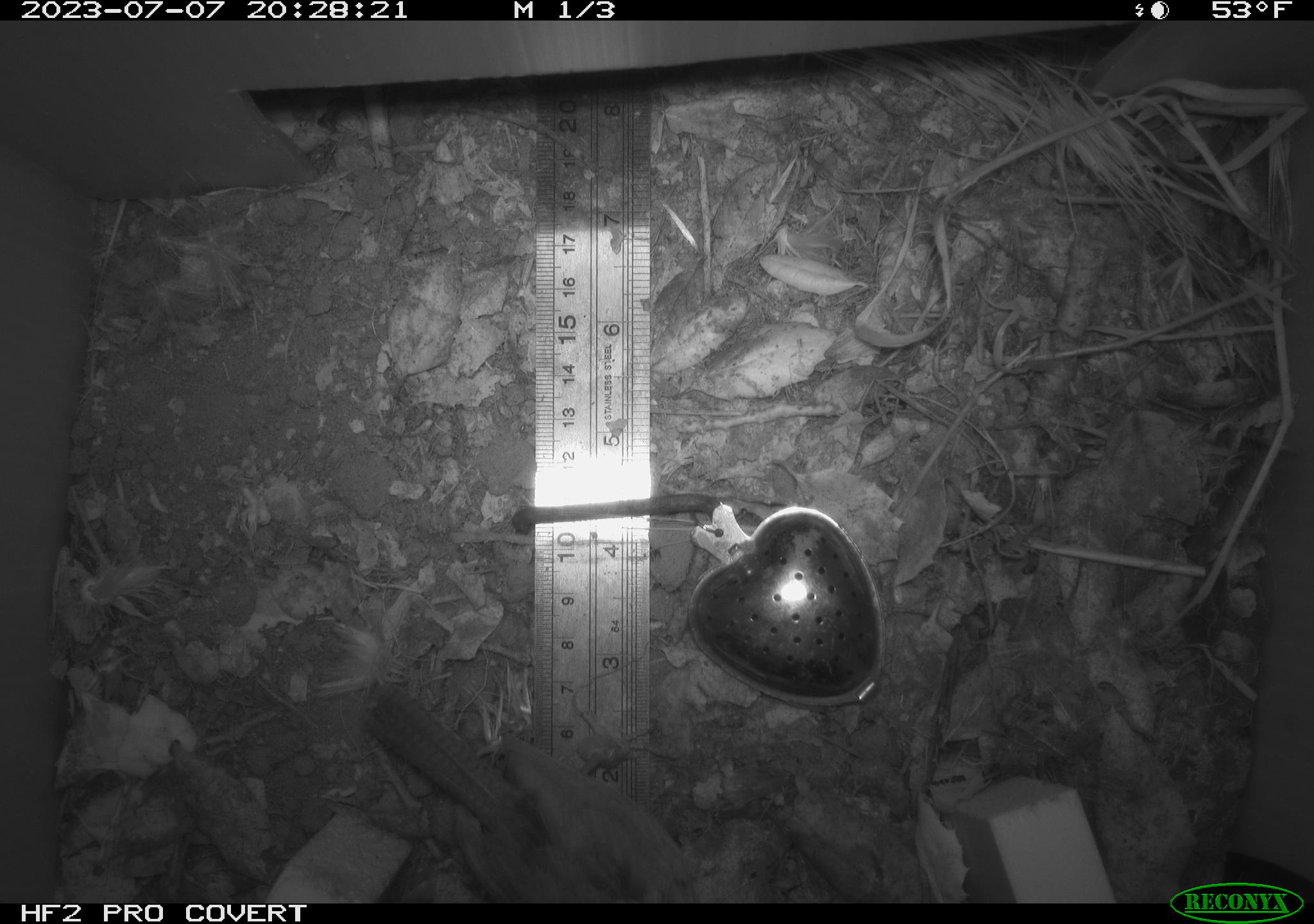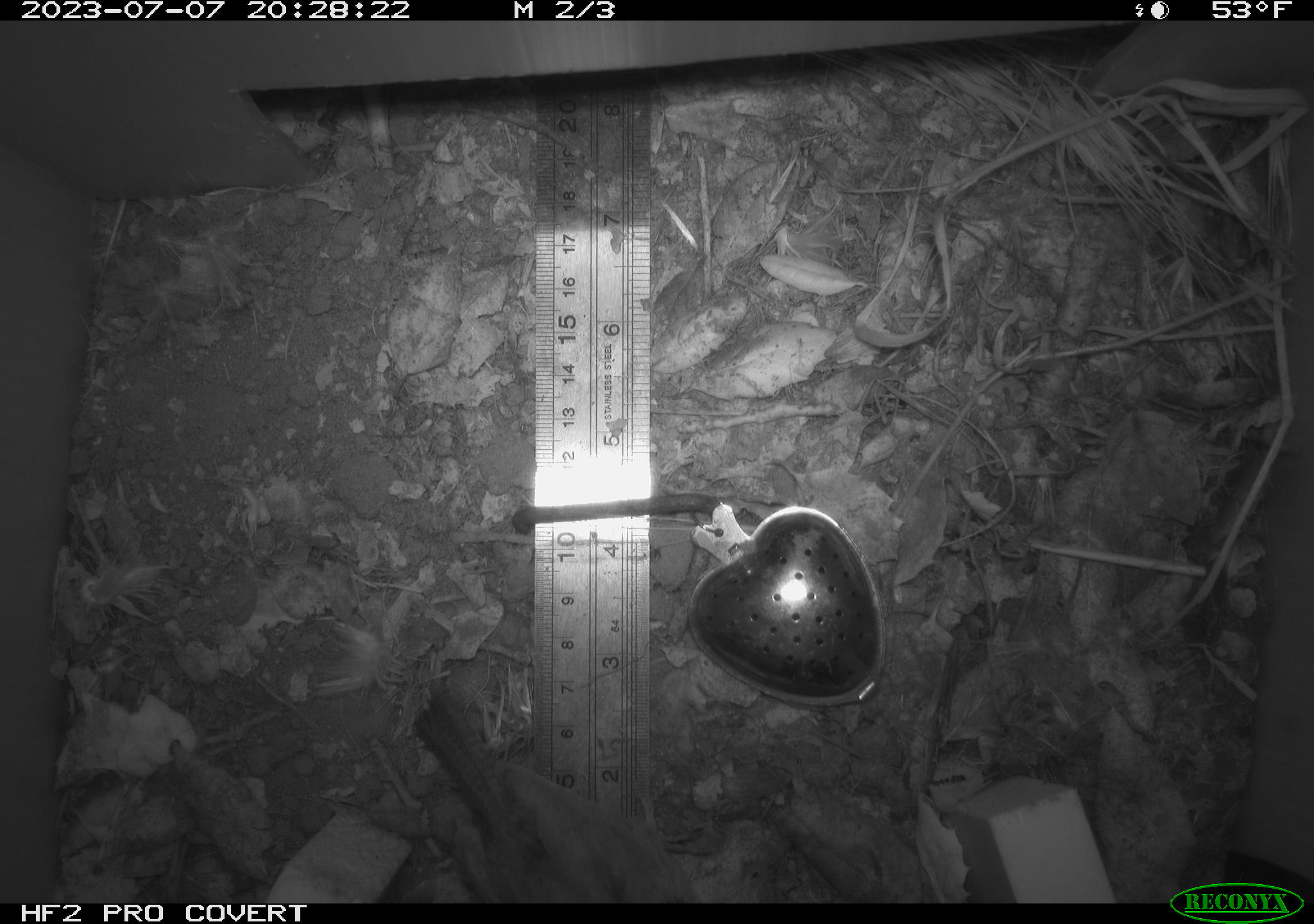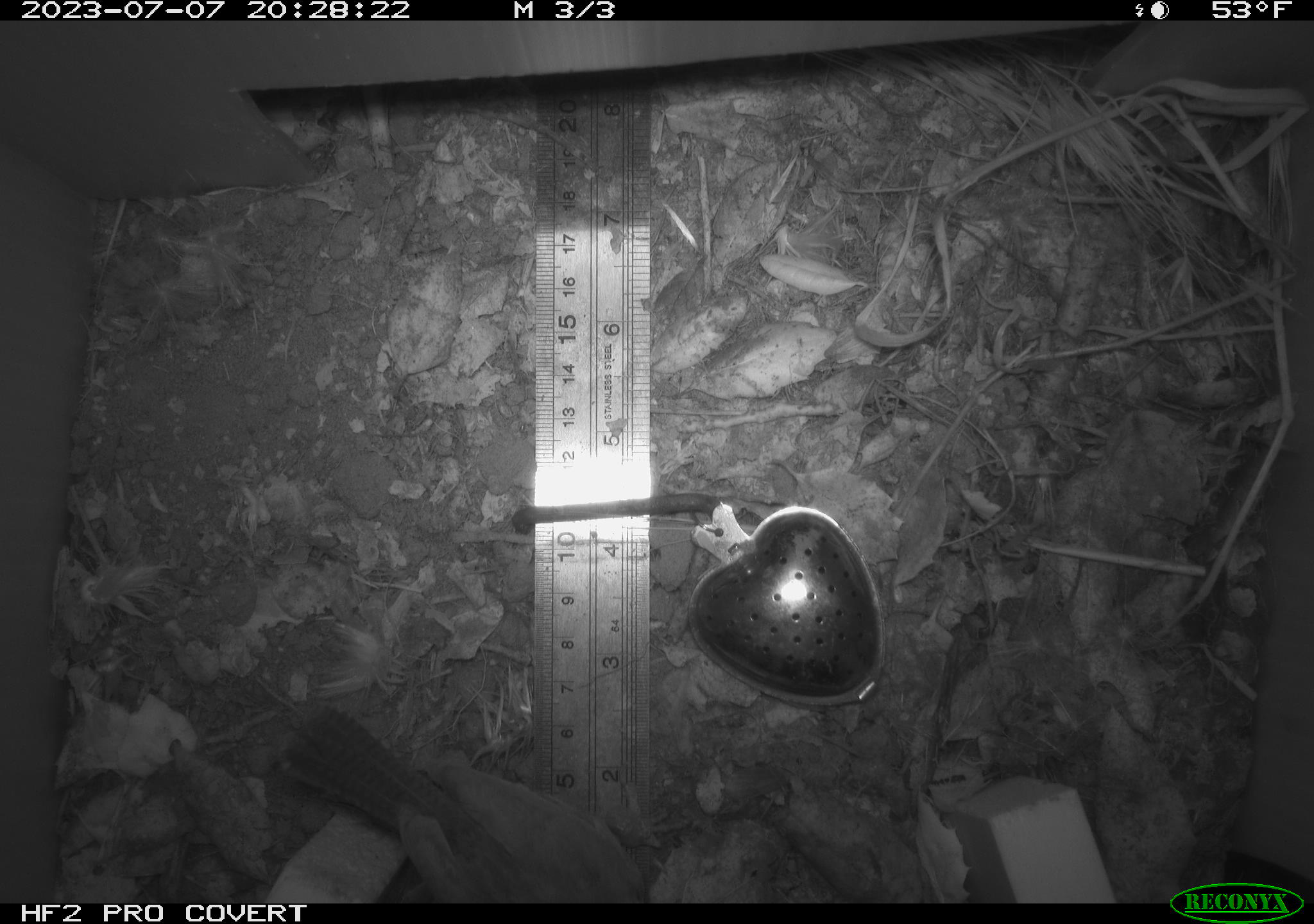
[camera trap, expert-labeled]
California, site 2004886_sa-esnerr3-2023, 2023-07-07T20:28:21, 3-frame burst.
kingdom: Animalia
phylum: Chordata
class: Aves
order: Passeriformes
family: Troglodytidae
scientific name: Troglodytidae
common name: wren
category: troglodytidae family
Troglodytidae family (wren) (Troglodytidae).